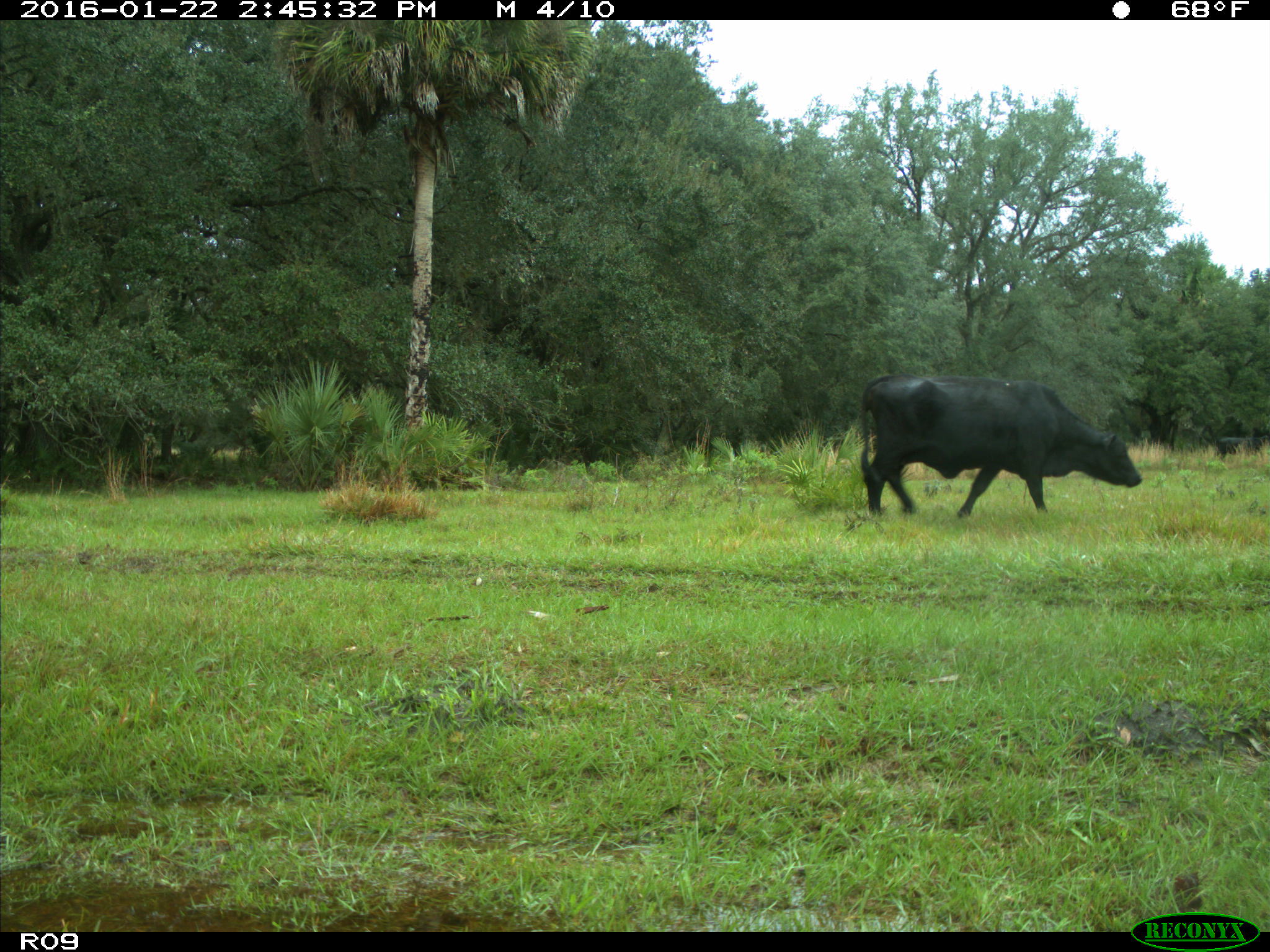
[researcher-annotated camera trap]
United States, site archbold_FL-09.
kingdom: Animalia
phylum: Chordata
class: Mammalia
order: Artiodactyla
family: Bovidae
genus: Bos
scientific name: Bos taurus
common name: domestic cow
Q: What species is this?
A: Bos taurus (domestic cow).